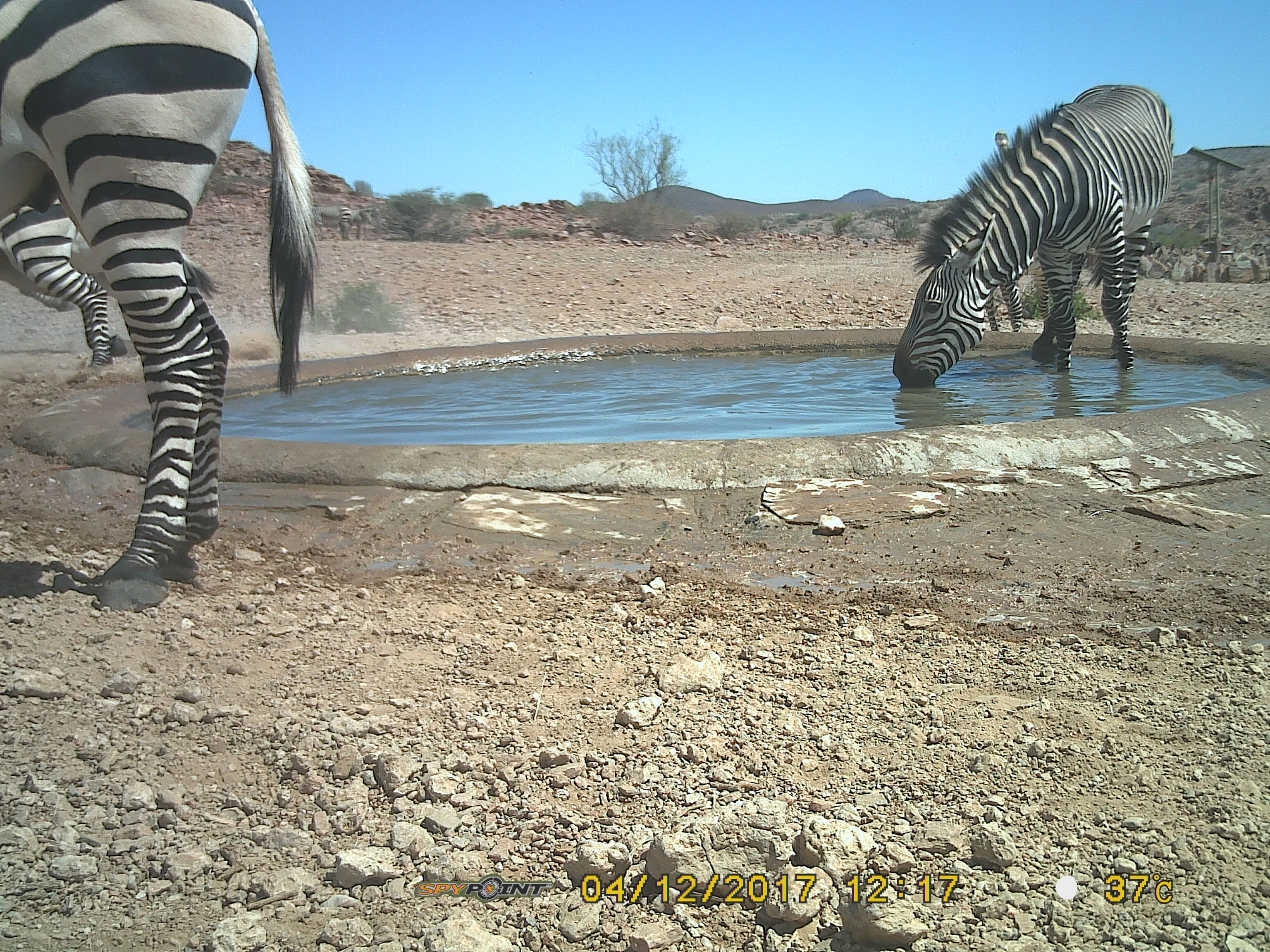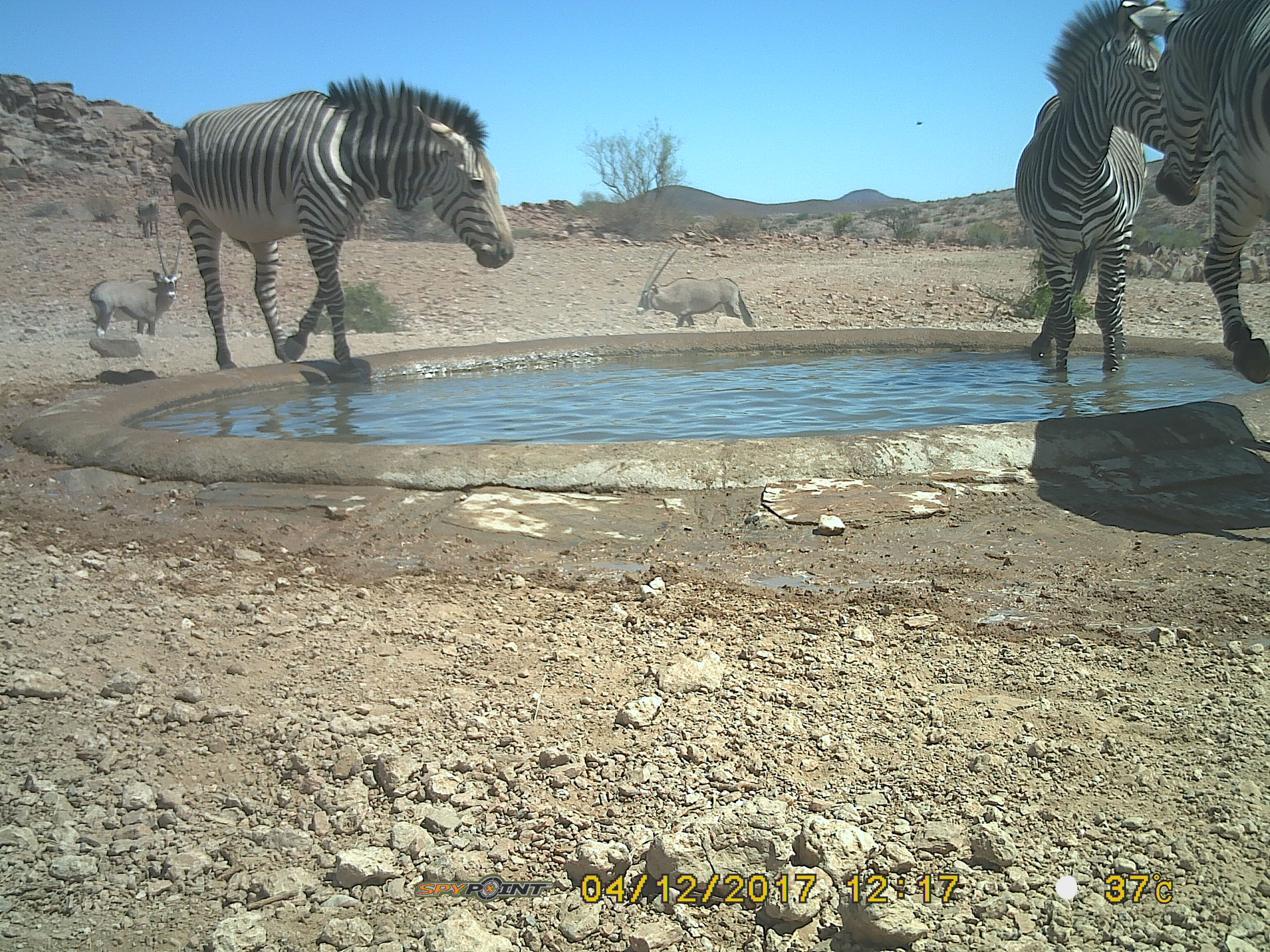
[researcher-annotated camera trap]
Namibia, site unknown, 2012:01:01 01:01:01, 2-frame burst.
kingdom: Animalia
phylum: Chordata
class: Mammalia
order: Perissodactyla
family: Equidae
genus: Equus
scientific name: Equus zebra hartmannae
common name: hartmann's mountain zebra